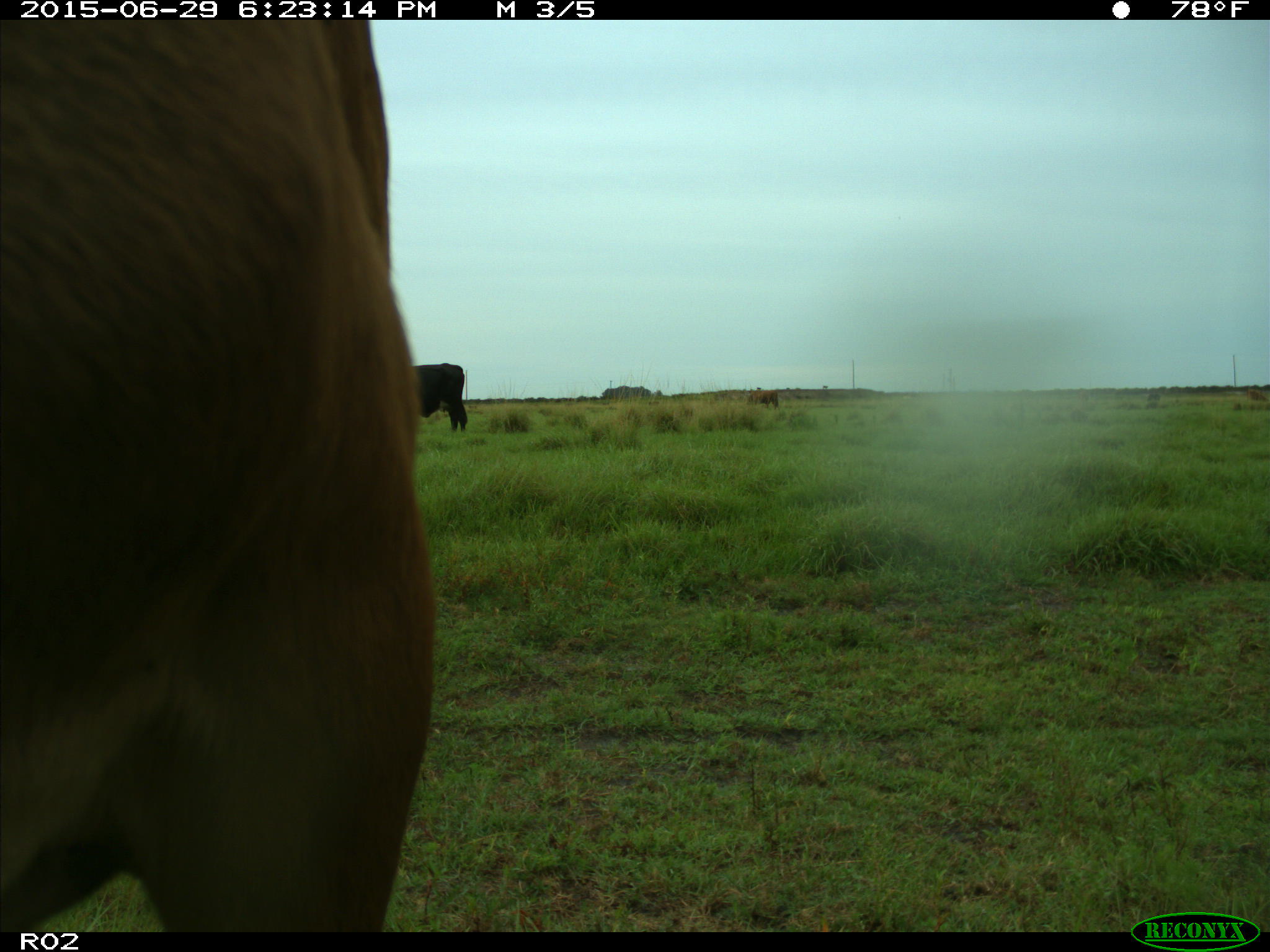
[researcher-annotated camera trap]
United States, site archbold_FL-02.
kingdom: Animalia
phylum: Chordata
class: Mammalia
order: Artiodactyla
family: Bovidae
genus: Bos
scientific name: Bos taurus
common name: domestic cow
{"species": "Bos taurus (domestic cow)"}